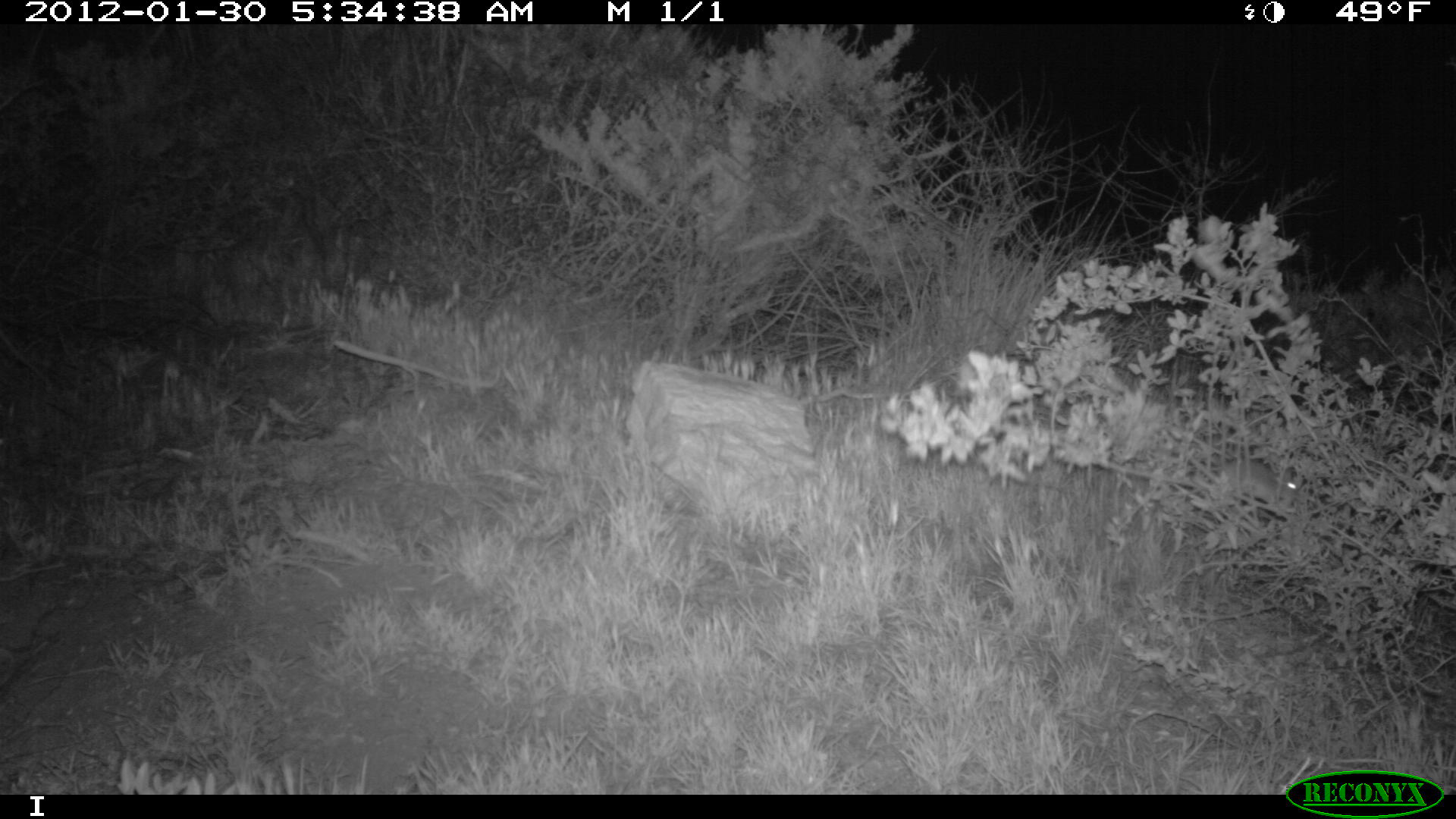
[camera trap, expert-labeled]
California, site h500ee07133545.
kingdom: Animalia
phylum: Chordata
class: Mammalia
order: Rodentia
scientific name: Rodentia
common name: rodent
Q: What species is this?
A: Rodent (Rodentia).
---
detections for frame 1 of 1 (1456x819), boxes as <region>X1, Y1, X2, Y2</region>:
rodent: <region>1219, 459, 1301, 504</region>